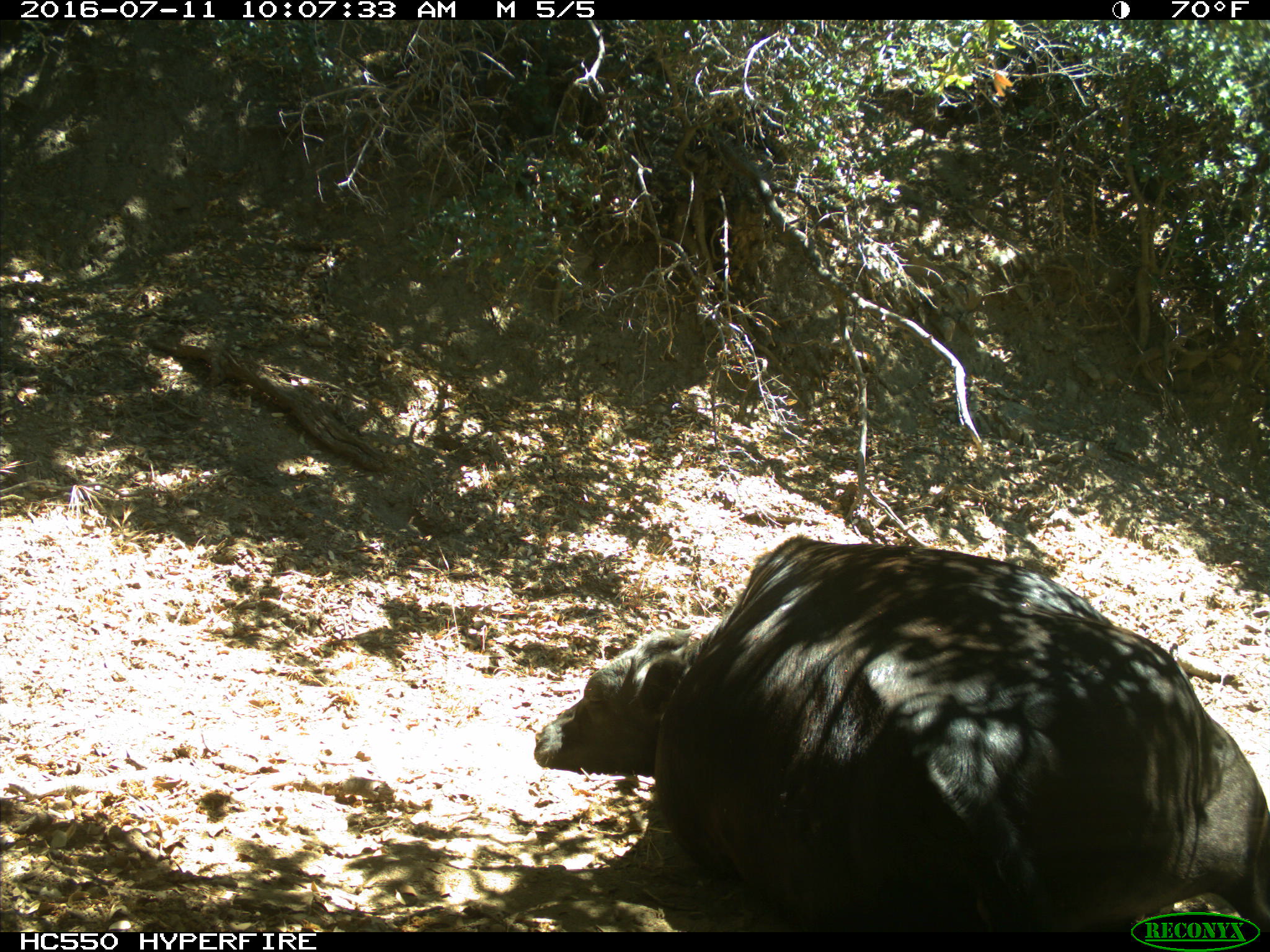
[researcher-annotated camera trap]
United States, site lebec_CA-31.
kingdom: Animalia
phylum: Chordata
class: Mammalia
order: Artiodactyla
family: Bovidae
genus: Bos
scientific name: Bos taurus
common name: domestic cow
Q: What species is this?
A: Bos taurus (domestic cow).